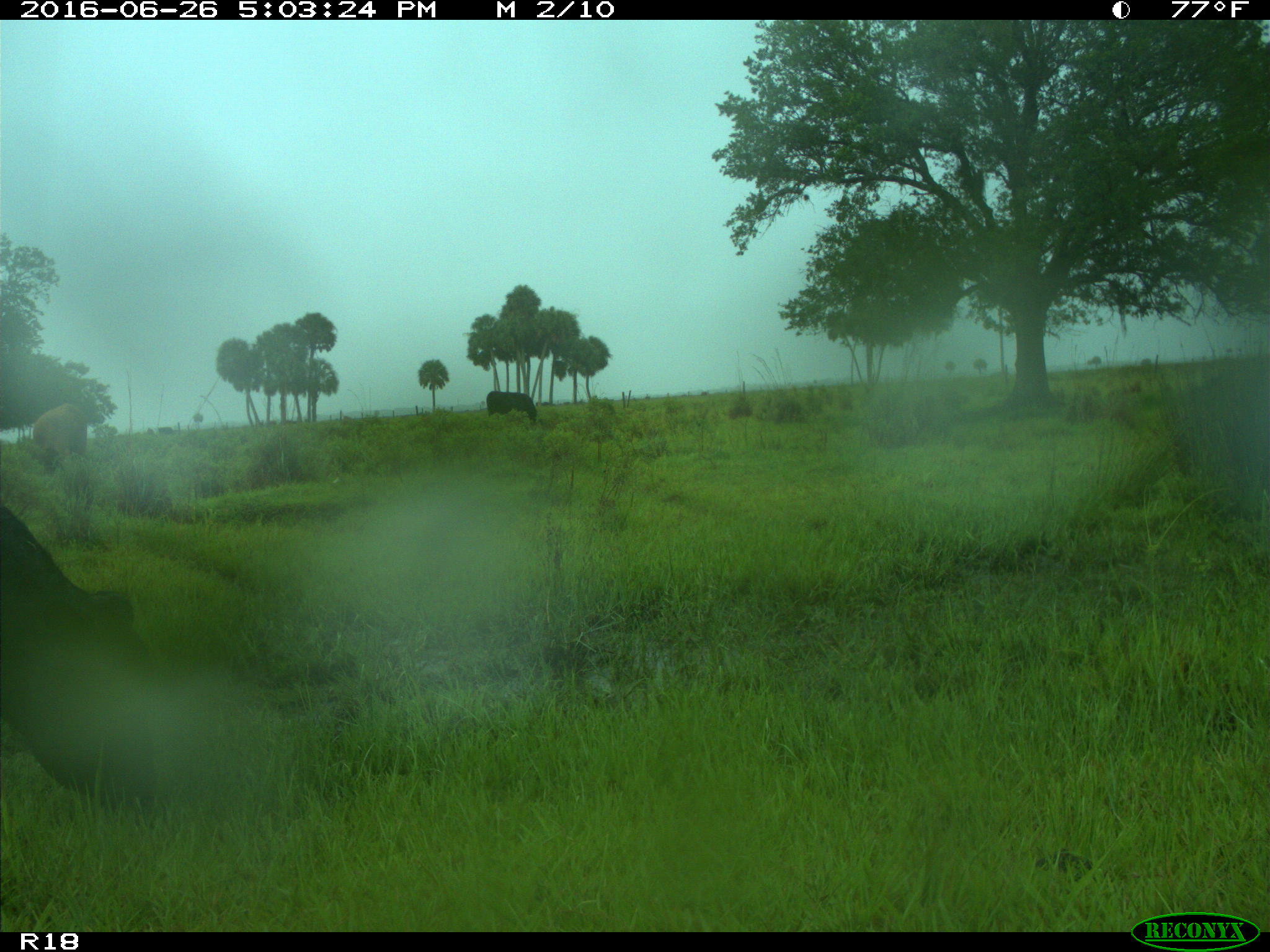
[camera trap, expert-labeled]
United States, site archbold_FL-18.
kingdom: Animalia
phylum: Chordata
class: Mammalia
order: Artiodactyla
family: Bovidae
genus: Bos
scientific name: Bos taurus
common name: domestic cow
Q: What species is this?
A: Bos taurus (domestic cow).